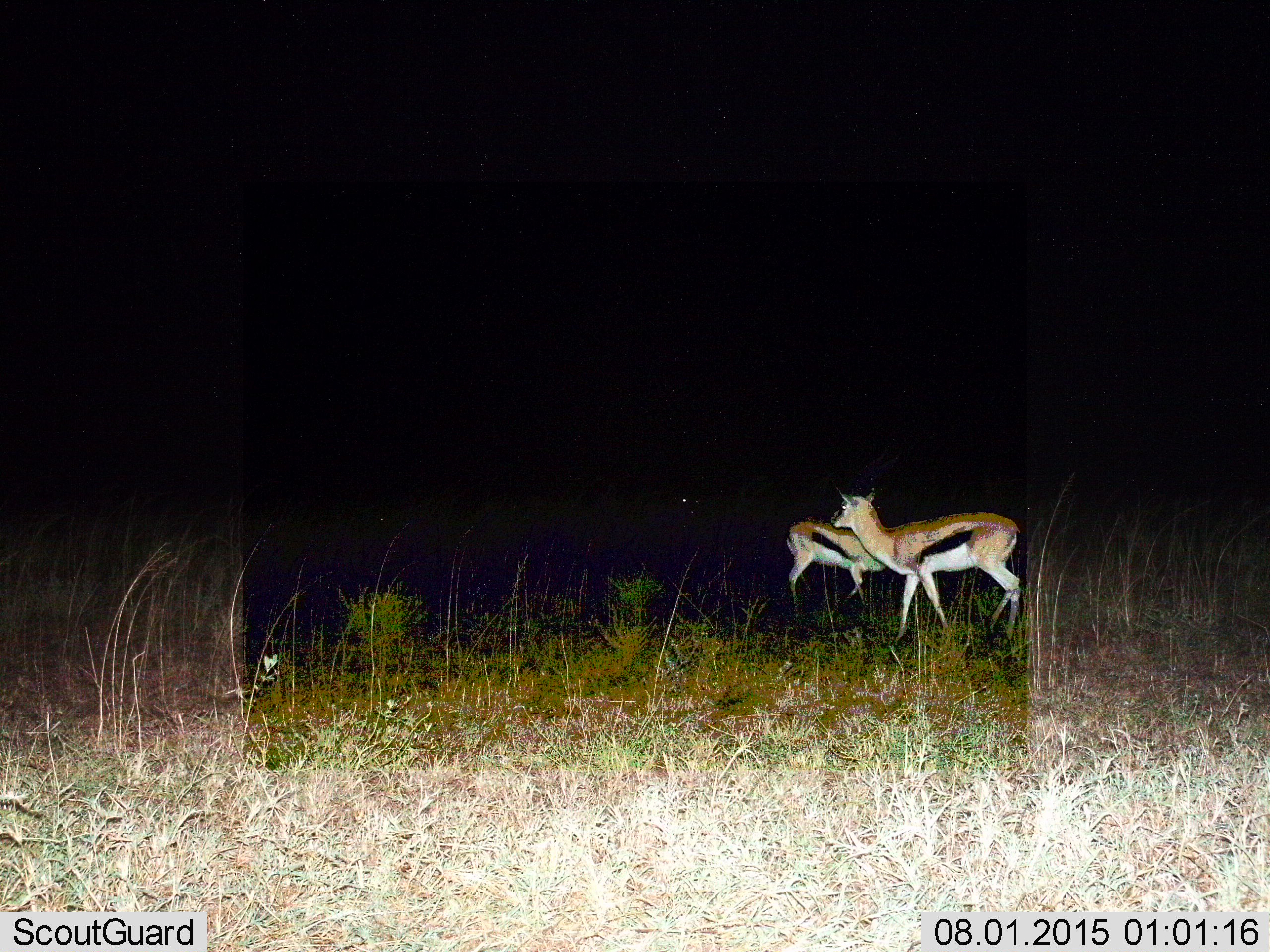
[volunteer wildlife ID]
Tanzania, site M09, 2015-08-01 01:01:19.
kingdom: Animalia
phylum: Chordata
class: Mammalia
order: Artiodactyla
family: Bovidae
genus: Eudorcas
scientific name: Eudorcas thomsonii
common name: thomson's gazelle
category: gazellethomsons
Gazellethomsons (thomson's gazelle) (Eudorcas thomsonii), count 2. Behavior (volunteer vote fractions): standing 70%, resting 0%, moving 20%, interacting 10%. Young present (vote fraction): 10%. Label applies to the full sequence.